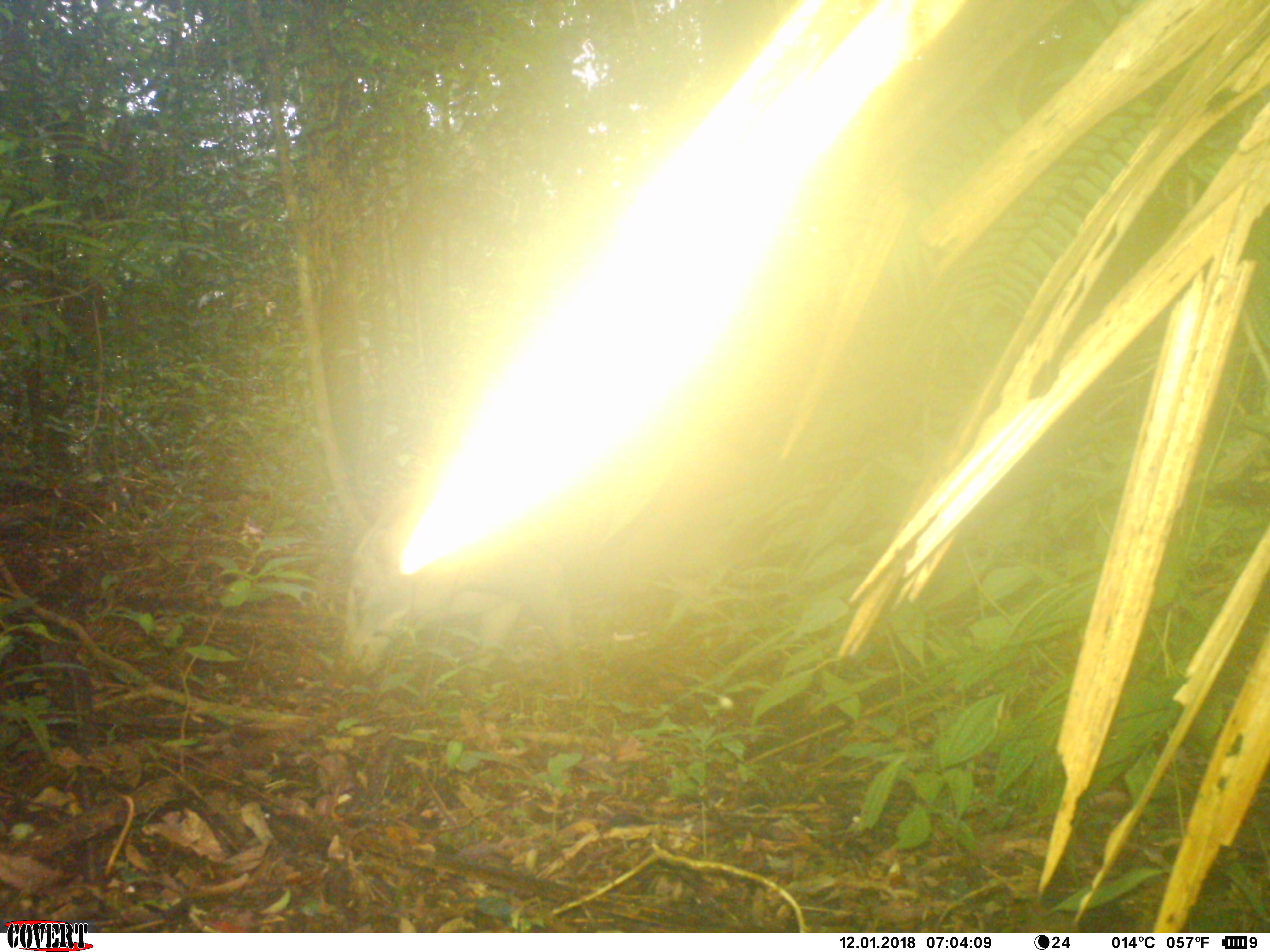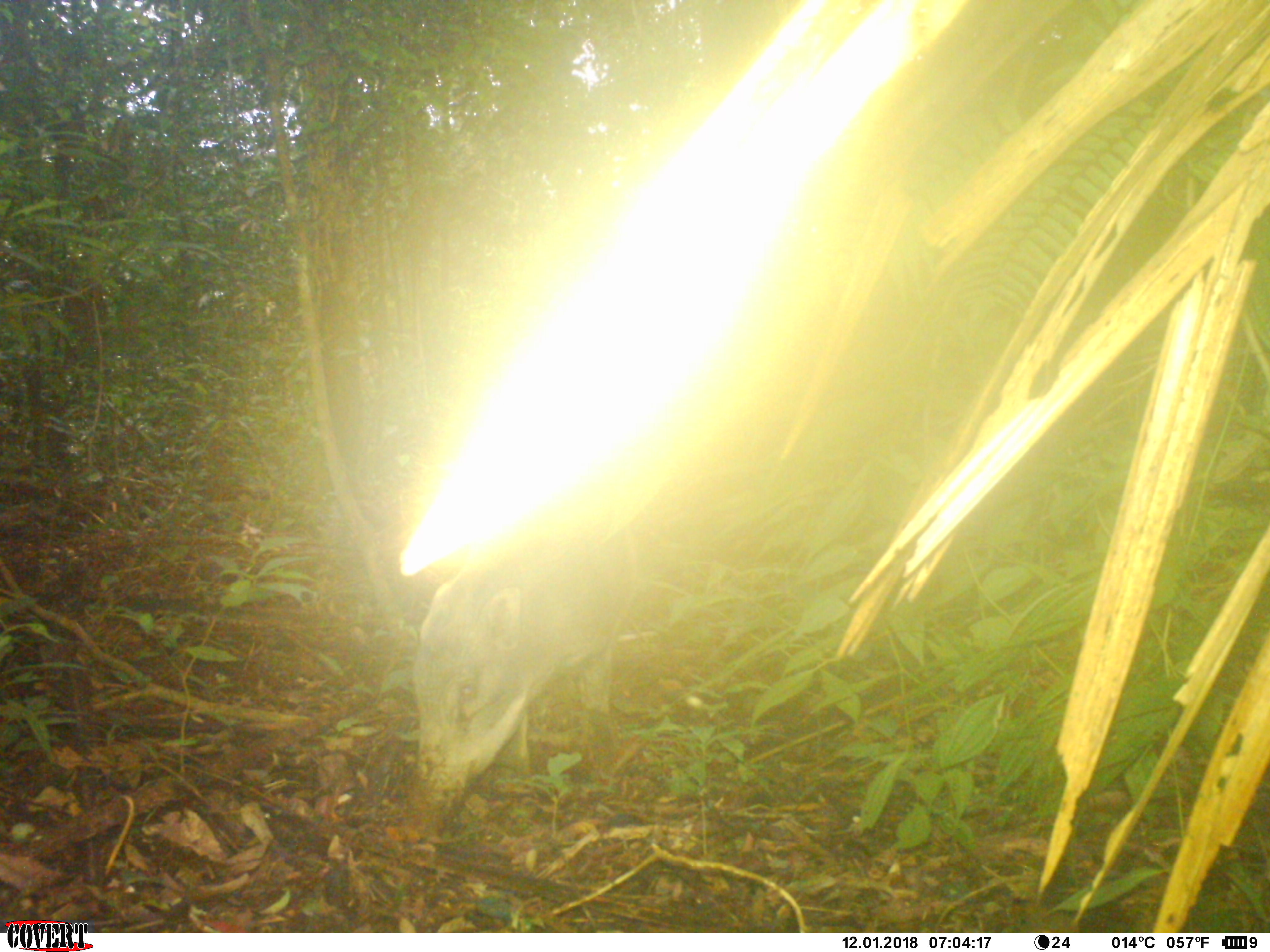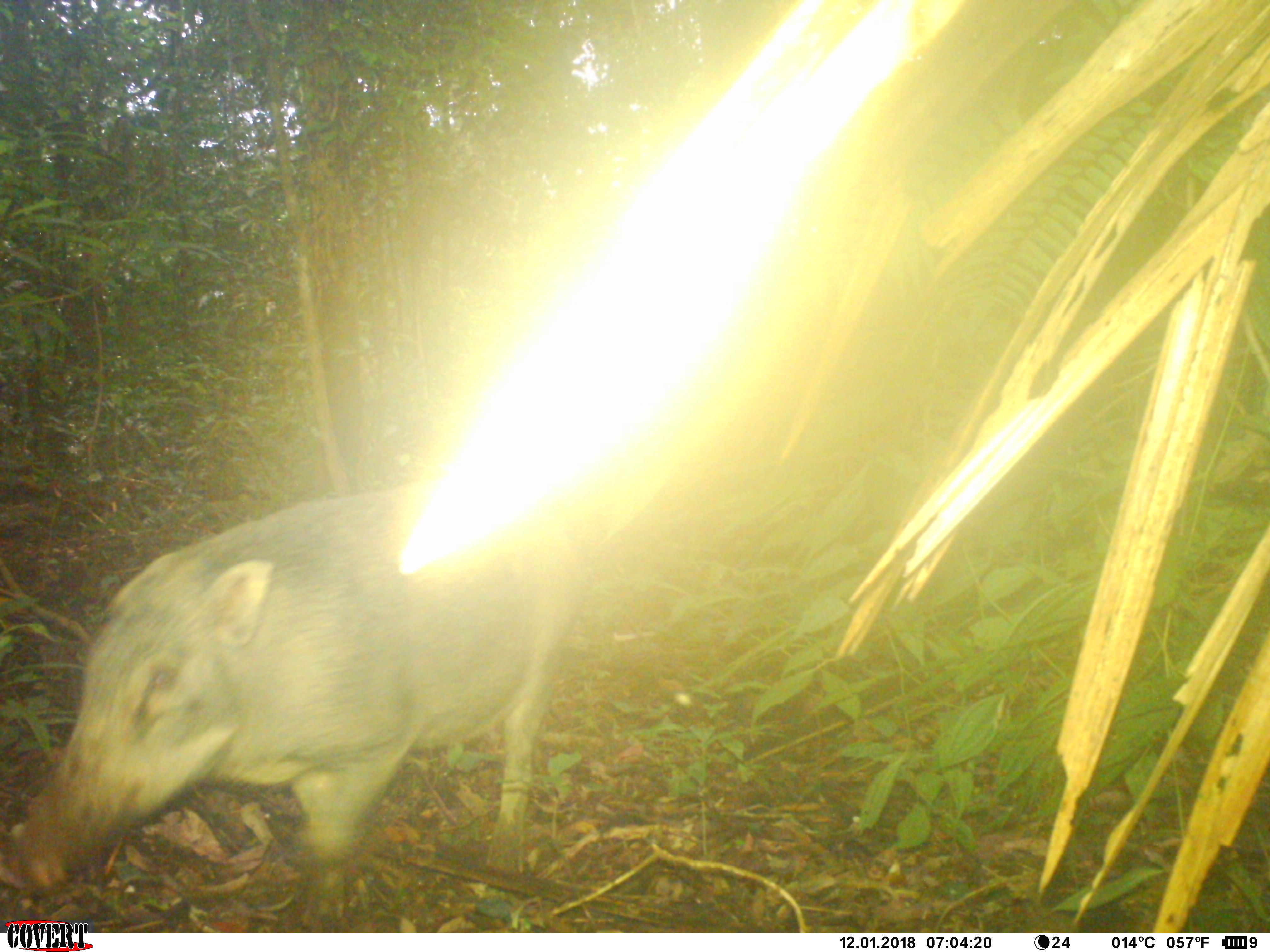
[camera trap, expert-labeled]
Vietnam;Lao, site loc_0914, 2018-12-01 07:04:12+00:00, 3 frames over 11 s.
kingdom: Animalia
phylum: Chordata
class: Mammalia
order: Artiodactyla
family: Suidae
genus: Sus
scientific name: Sus scrofa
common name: eurasian wild pig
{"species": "eurasian wild pig (Sus scrofa)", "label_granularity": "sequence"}